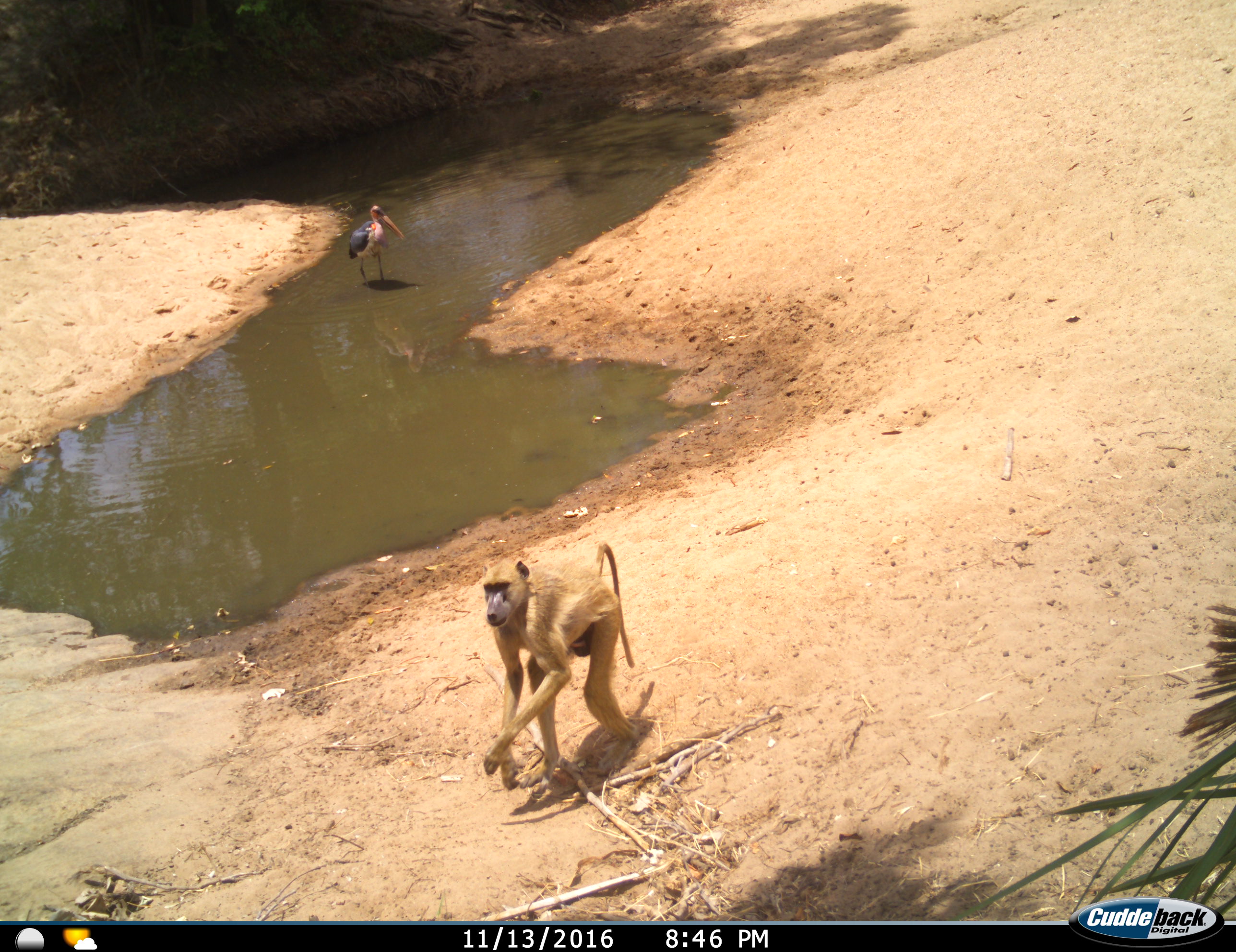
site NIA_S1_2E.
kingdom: Animalia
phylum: Chordata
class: Mammalia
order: Primates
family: Cercopithecidae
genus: Papio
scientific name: Papio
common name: baboon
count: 1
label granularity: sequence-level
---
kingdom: Animalia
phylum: Chordata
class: Aves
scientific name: Aves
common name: bird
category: birdother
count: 1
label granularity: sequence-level